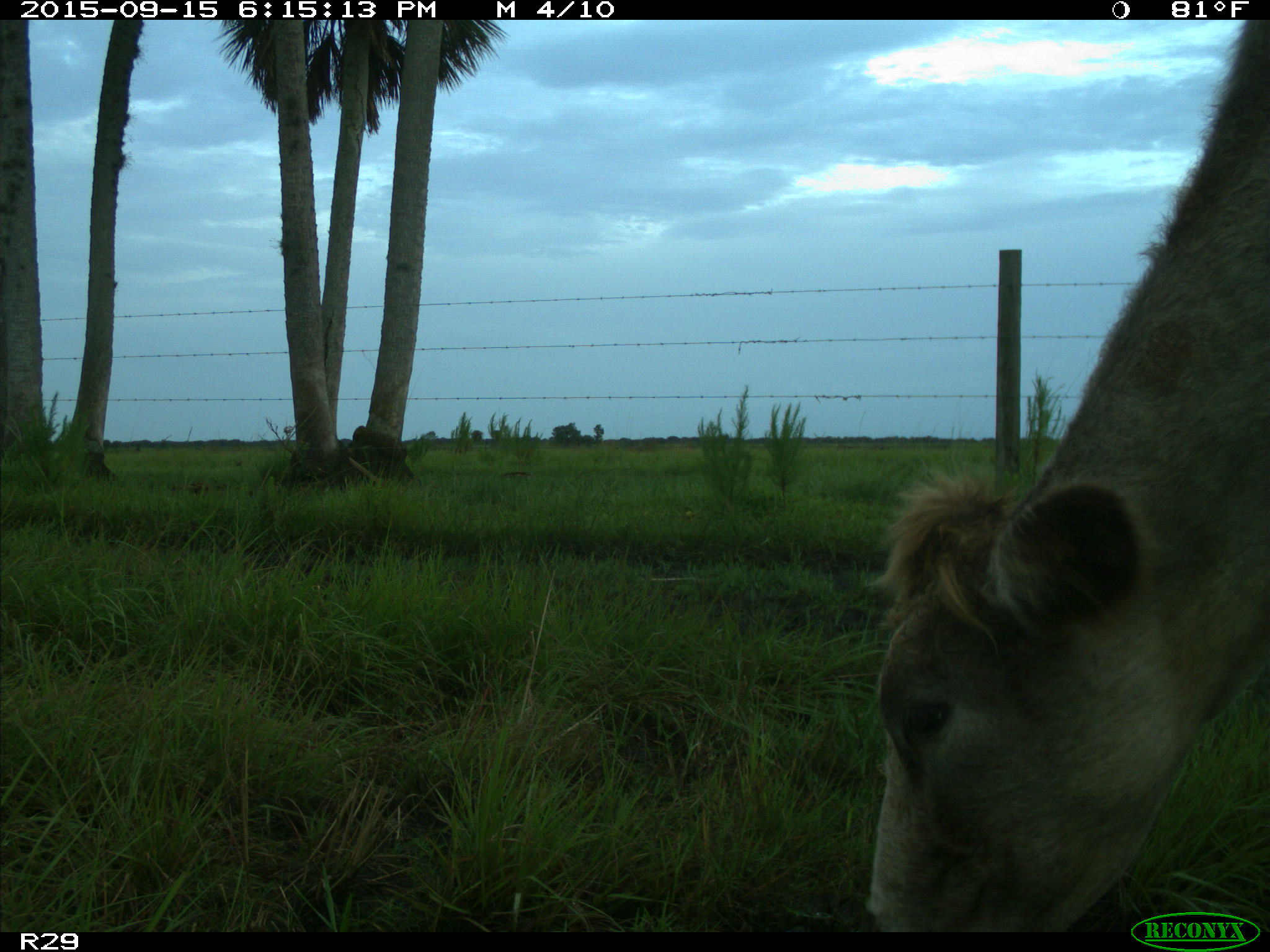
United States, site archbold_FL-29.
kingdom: Animalia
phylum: Chordata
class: Mammalia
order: Artiodactyla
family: Bovidae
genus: Bos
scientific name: Bos taurus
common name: domestic cow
Bos taurus (domestic cow).